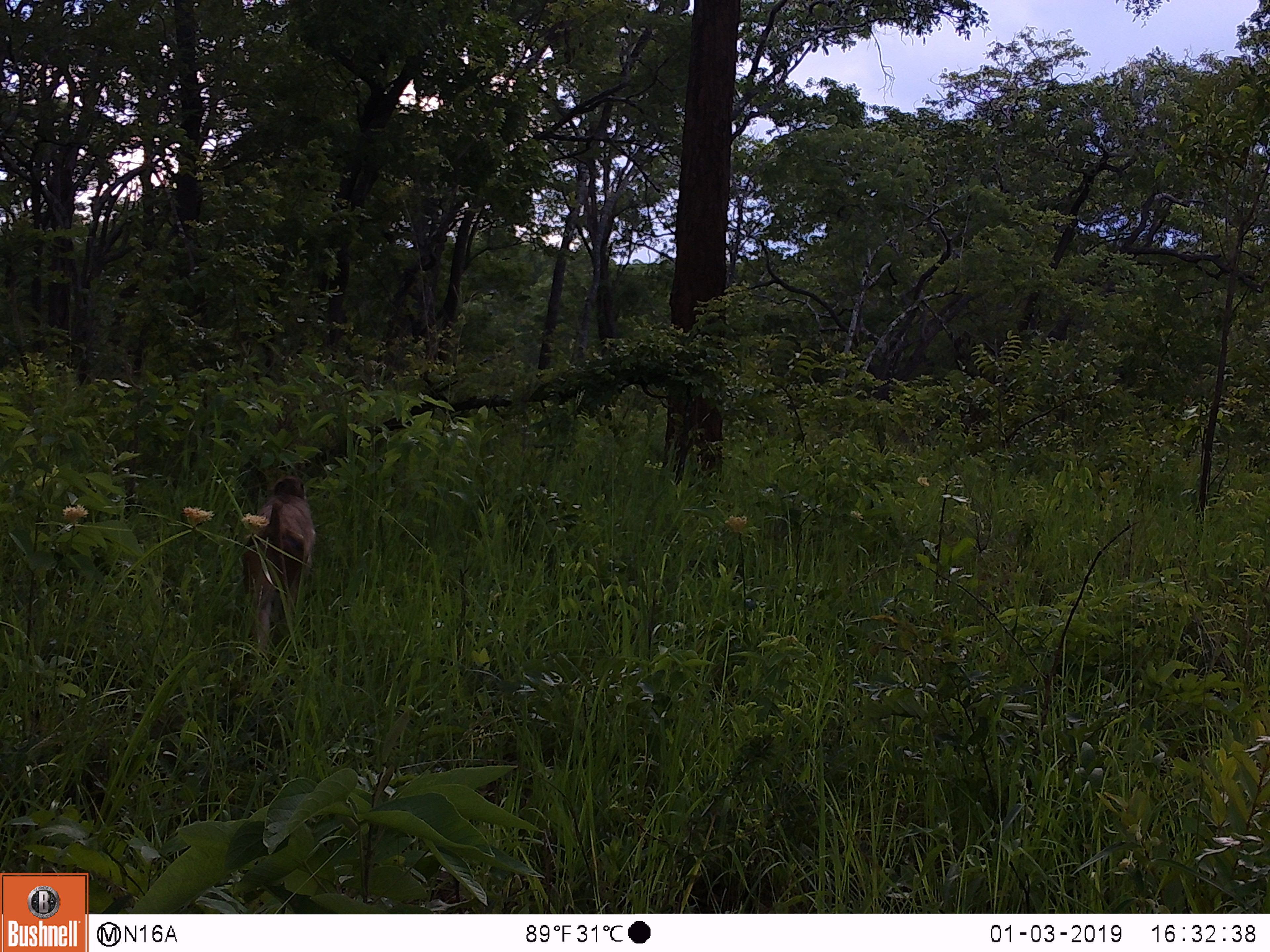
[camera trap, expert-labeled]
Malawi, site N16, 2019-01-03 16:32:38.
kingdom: Animalia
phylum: Chordata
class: Mammalia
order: Primates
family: Cercopithecidae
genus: Papio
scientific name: Papio cynocephalus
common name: yellow baboon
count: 1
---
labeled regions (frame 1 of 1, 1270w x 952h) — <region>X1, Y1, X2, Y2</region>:
yellow baboon: <region>238, 466, 318, 654</region>